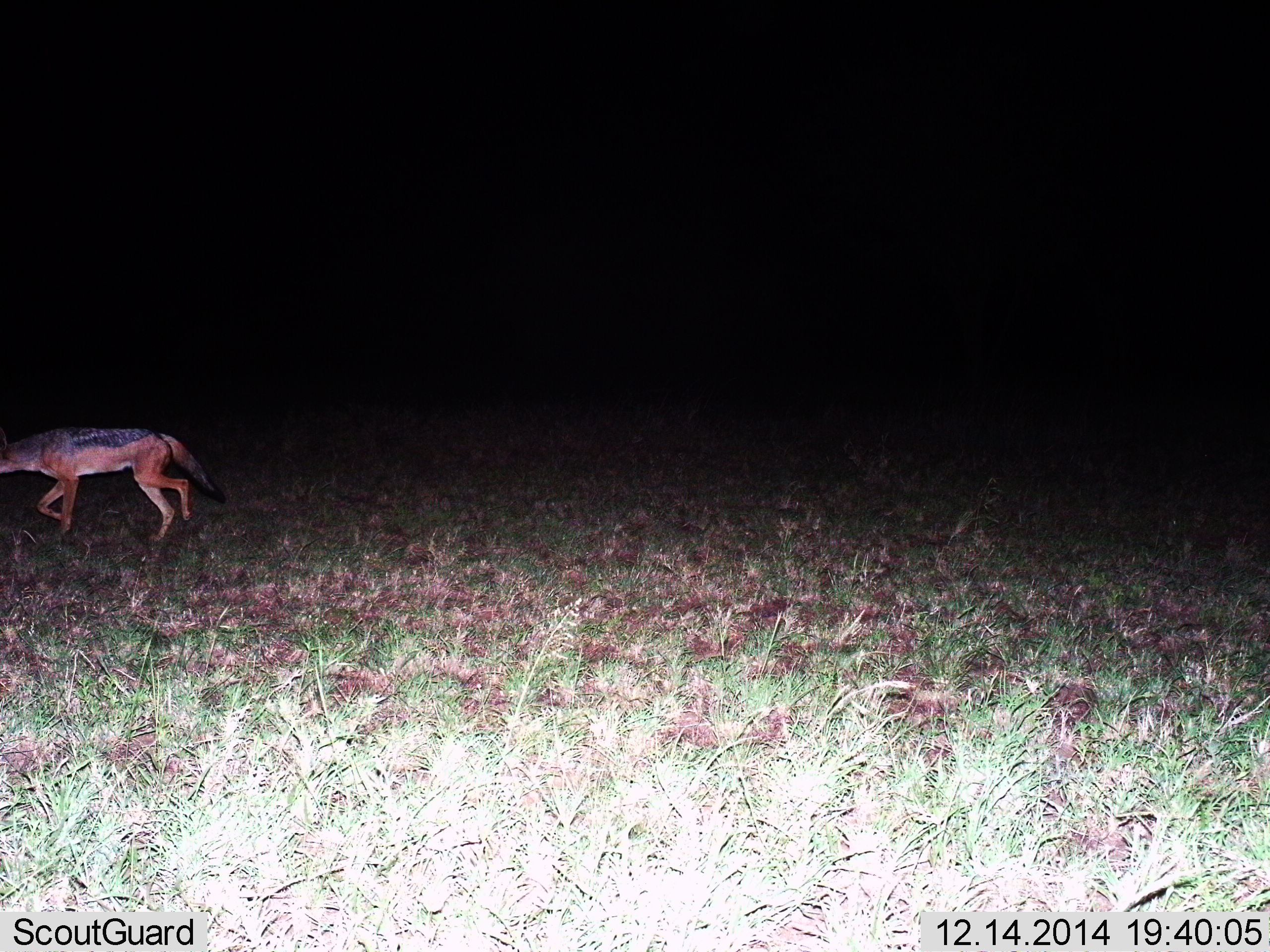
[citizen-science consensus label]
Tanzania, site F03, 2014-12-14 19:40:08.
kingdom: Animalia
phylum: Chordata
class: Mammalia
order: Carnivora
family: Canidae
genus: Lupulella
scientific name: Lupulella mesomelas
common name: black-backed jackal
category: jackal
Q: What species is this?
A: Jackal (black-backed jackal) (Lupulella mesomelas).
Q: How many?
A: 1.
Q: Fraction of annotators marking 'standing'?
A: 0%.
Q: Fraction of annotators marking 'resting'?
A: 0%.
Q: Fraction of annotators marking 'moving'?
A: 100%.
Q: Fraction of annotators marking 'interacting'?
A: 0%.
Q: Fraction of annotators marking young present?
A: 0%.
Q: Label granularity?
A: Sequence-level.